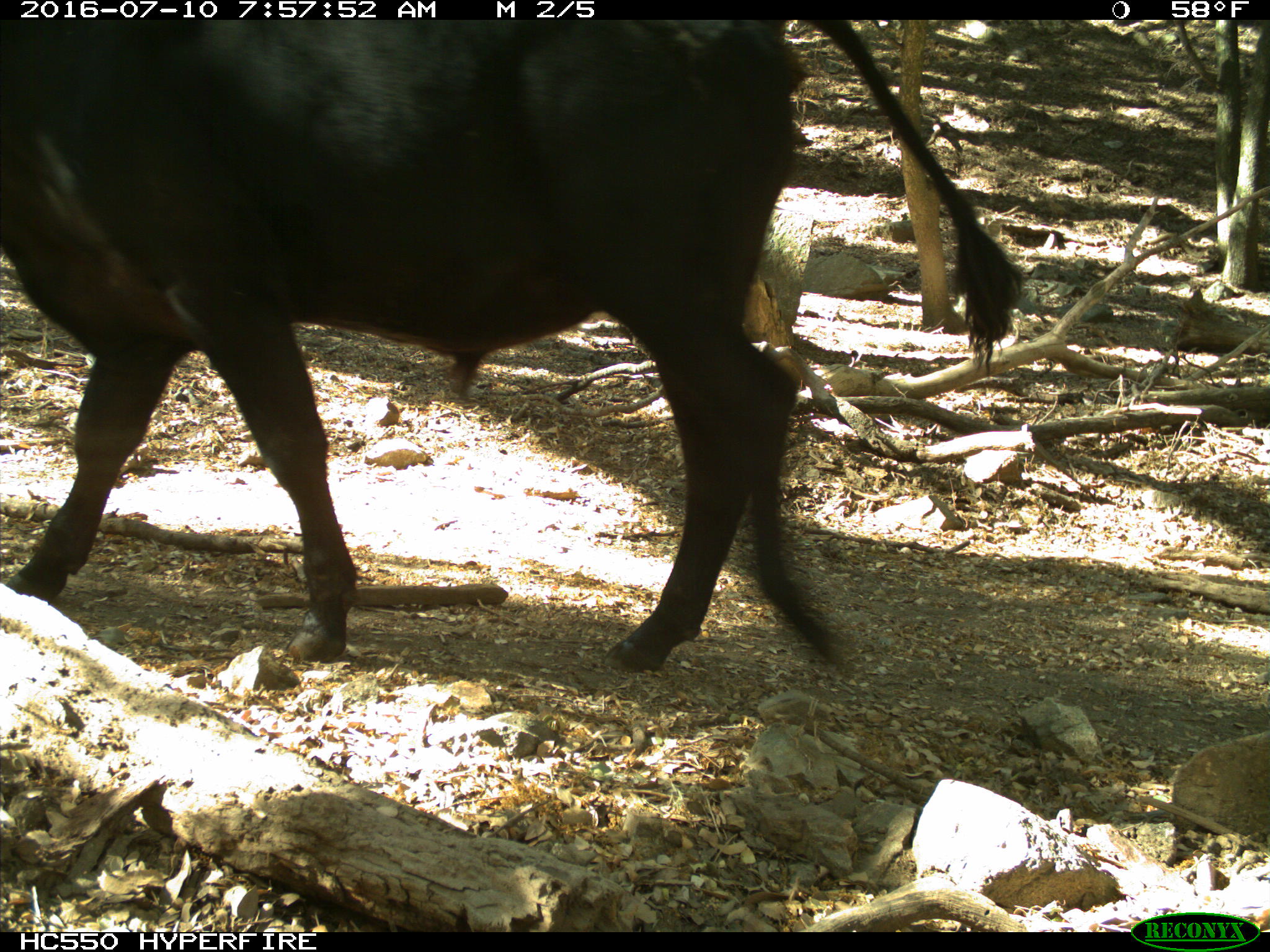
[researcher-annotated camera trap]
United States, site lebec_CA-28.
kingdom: Animalia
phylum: Chordata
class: Mammalia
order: Artiodactyla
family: Bovidae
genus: Bos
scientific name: Bos taurus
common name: domestic cow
Bos taurus (domestic cow).